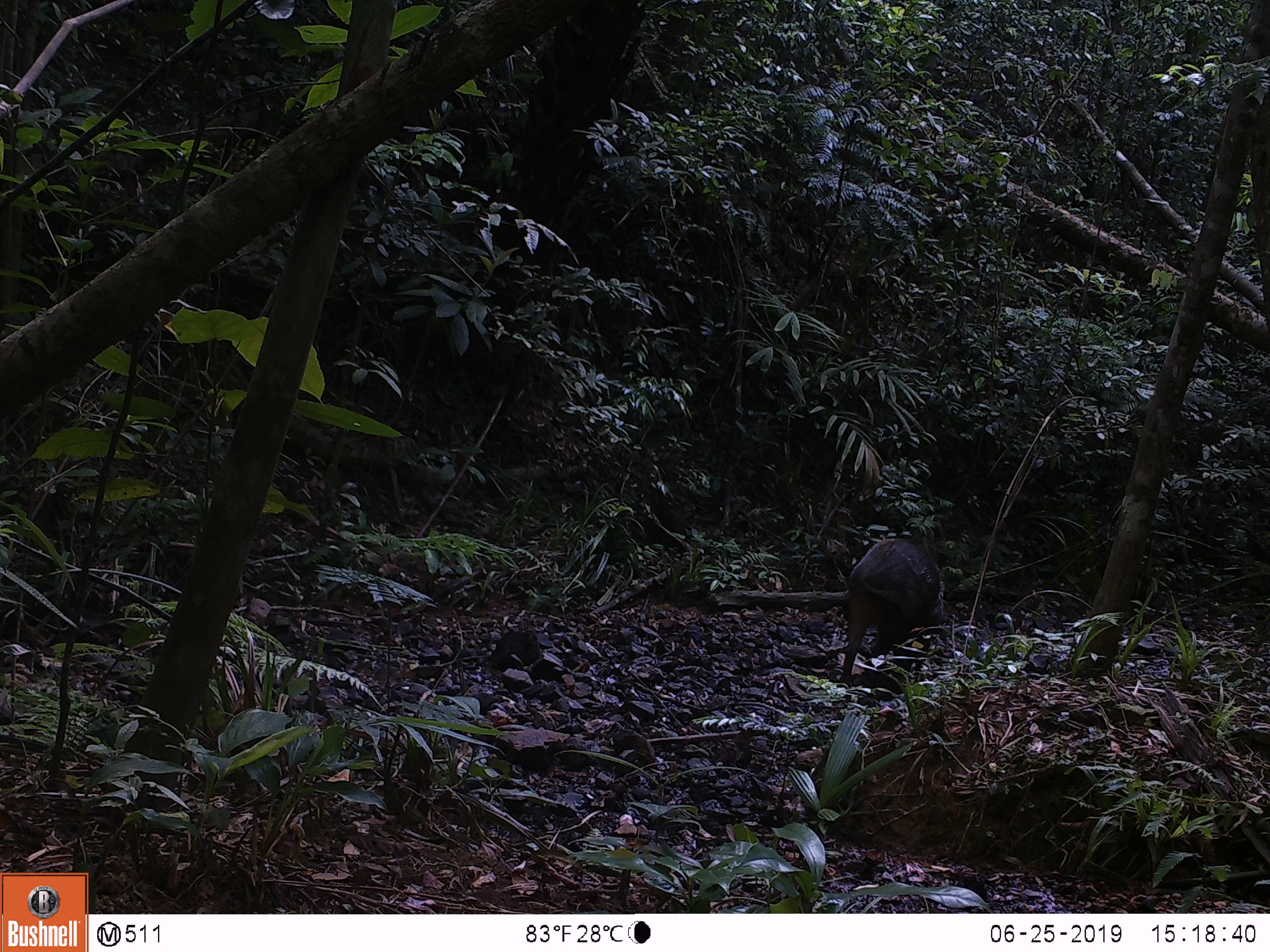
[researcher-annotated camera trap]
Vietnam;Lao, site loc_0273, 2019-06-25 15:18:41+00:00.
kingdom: Animalia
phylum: Chordata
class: Mammalia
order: Artiodactyla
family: Suidae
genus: Sus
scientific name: Sus scrofa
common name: eurasian wild pig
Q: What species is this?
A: Eurasian wild pig (Sus scrofa).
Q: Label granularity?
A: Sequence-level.